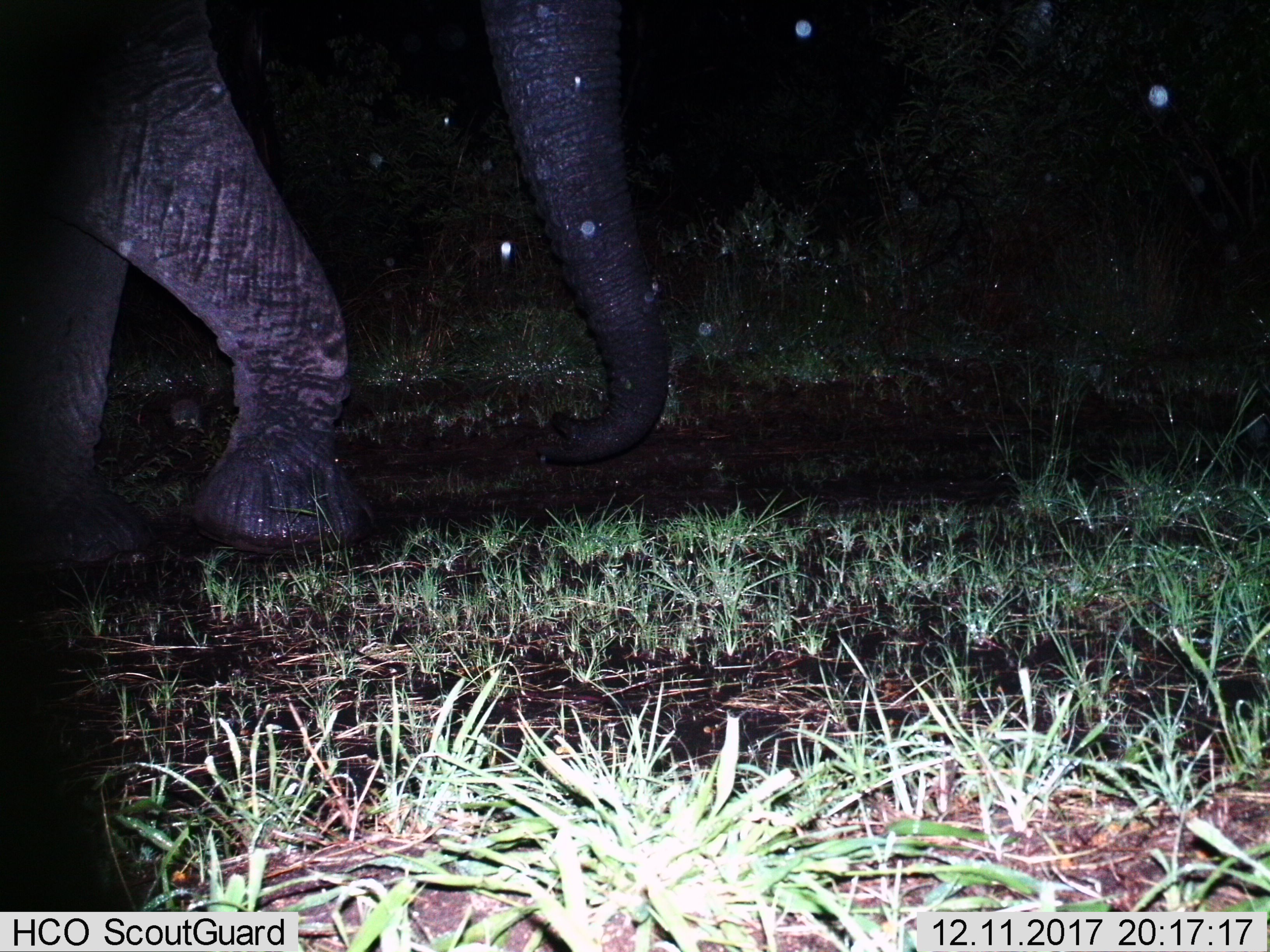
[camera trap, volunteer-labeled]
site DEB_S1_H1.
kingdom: Animalia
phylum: Chordata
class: Mammalia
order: Proboscidea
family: Elephantidae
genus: Loxodonta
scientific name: Loxodonta africana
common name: african bush elephant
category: elephant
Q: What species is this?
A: Elephant (african bush elephant) (Loxodonta africana).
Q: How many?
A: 1.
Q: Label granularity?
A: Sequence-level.